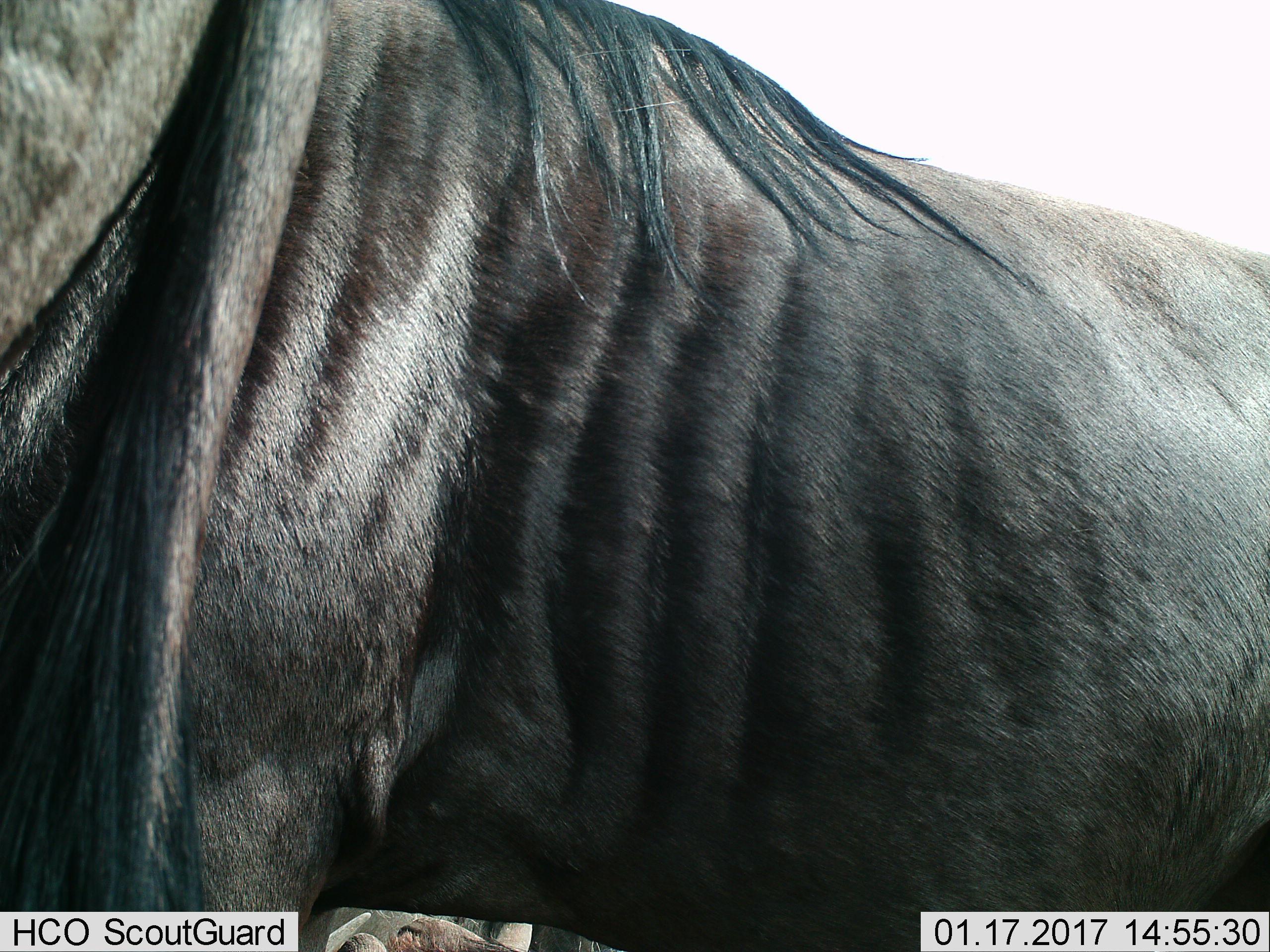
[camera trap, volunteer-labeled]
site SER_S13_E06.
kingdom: Animalia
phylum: Chordata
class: Mammalia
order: Artiodactyla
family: Bovidae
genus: Connochaetes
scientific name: Connochaetes taurinus taurinus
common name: blue wildebeest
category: wildebeestblue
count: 1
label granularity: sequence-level